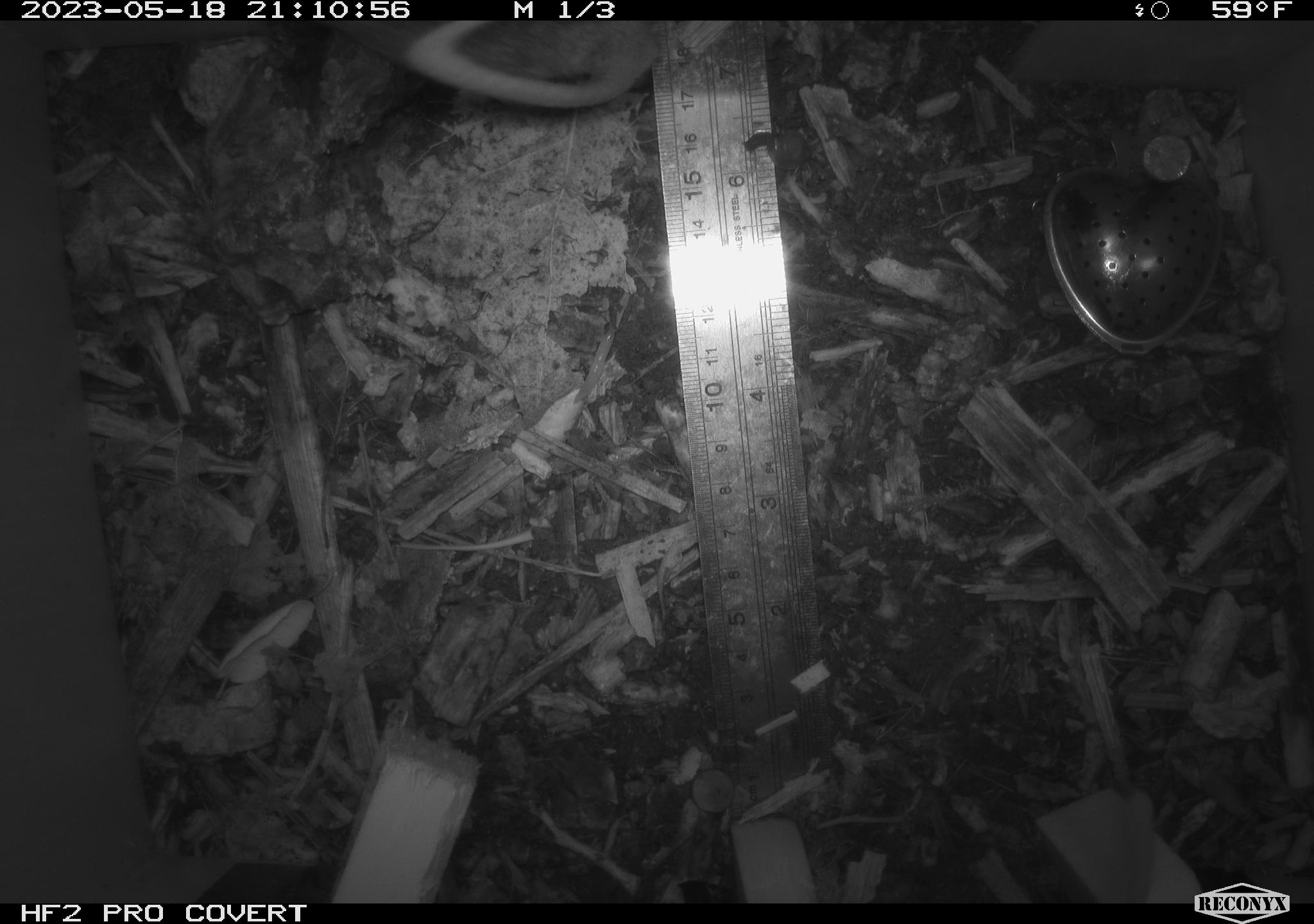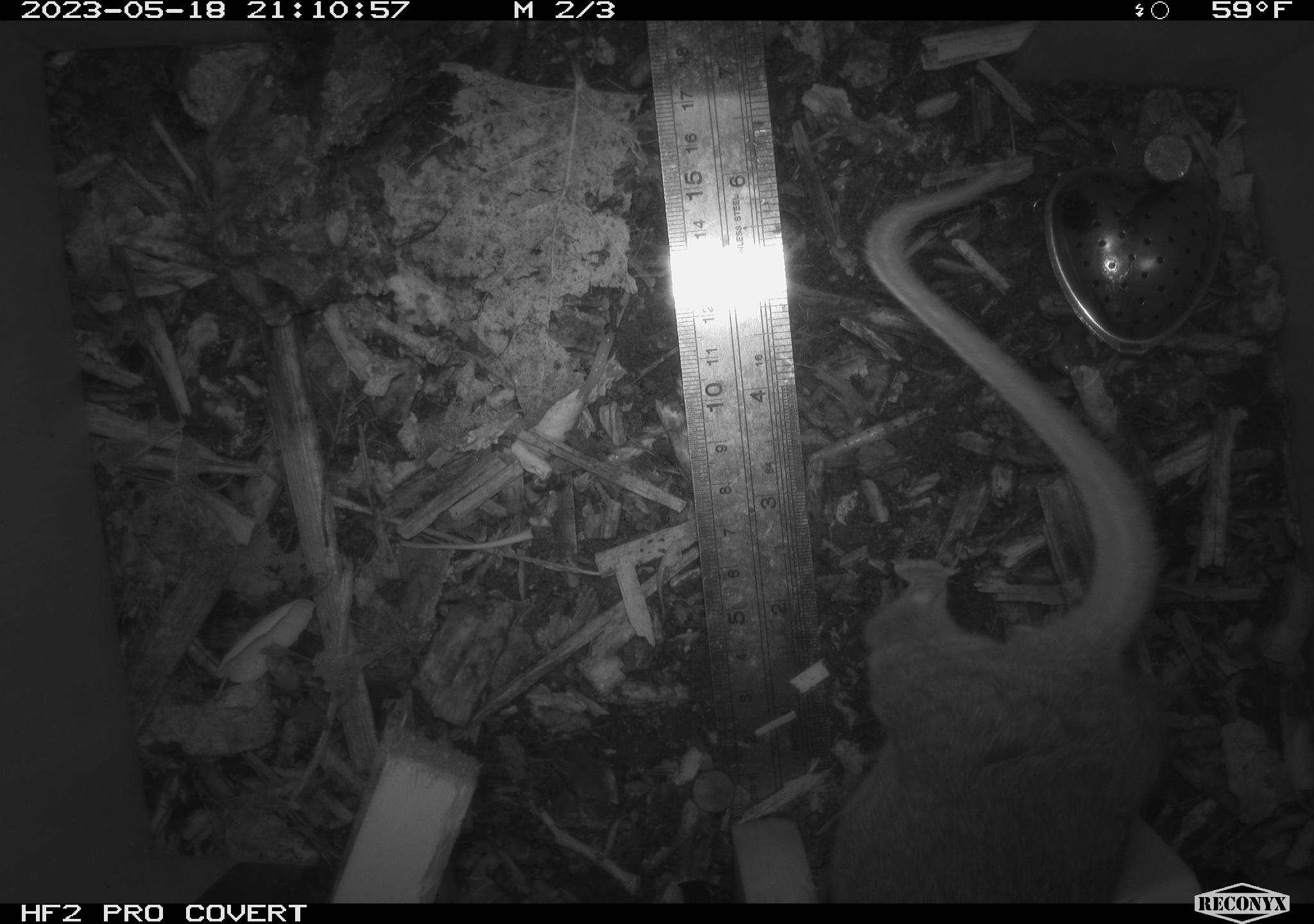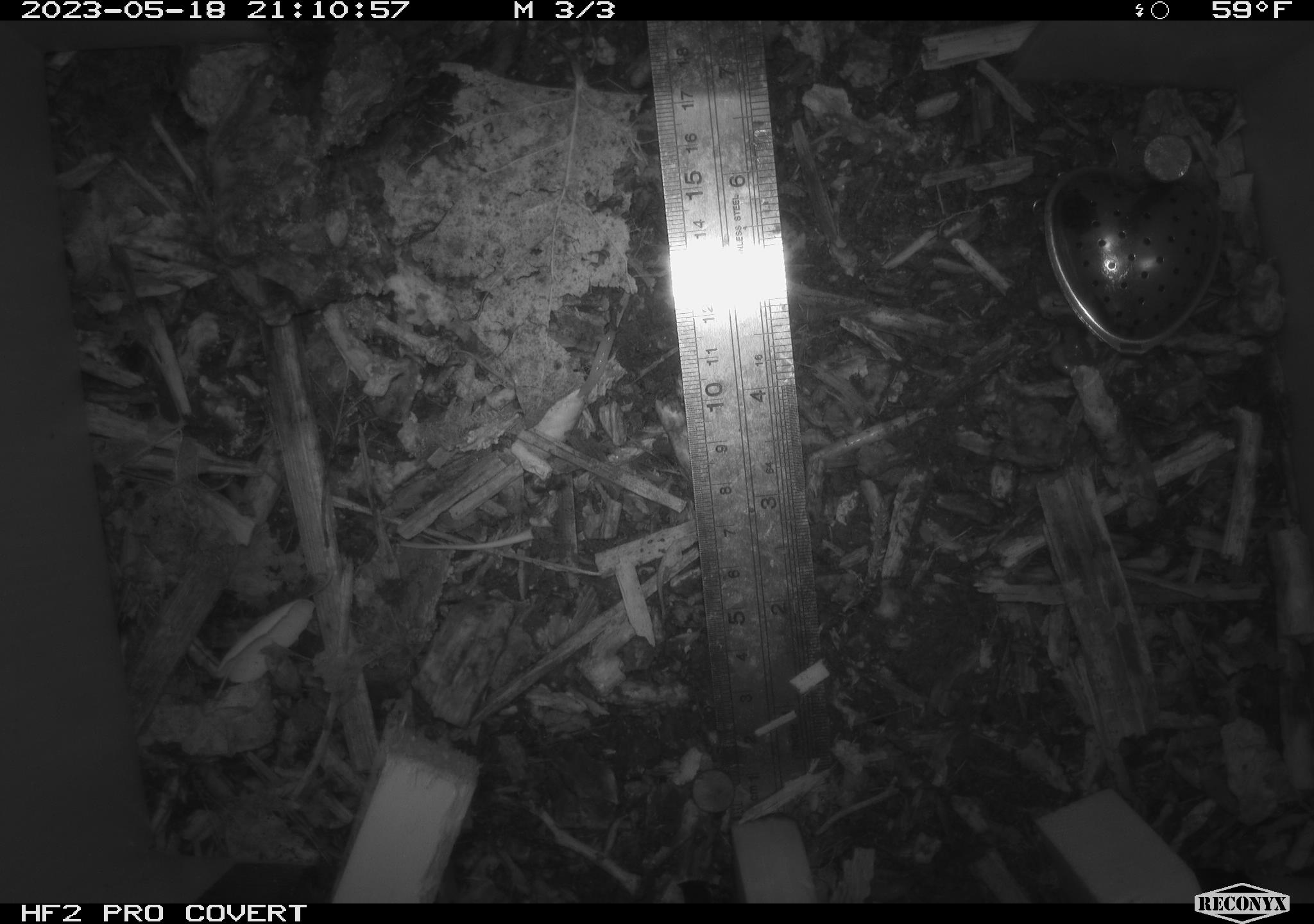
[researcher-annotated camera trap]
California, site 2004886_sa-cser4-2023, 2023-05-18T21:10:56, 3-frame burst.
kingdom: Animalia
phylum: Chordata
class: Mammalia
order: Rodentia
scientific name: Rodentia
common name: woodrat or rat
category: woodrat or rat species